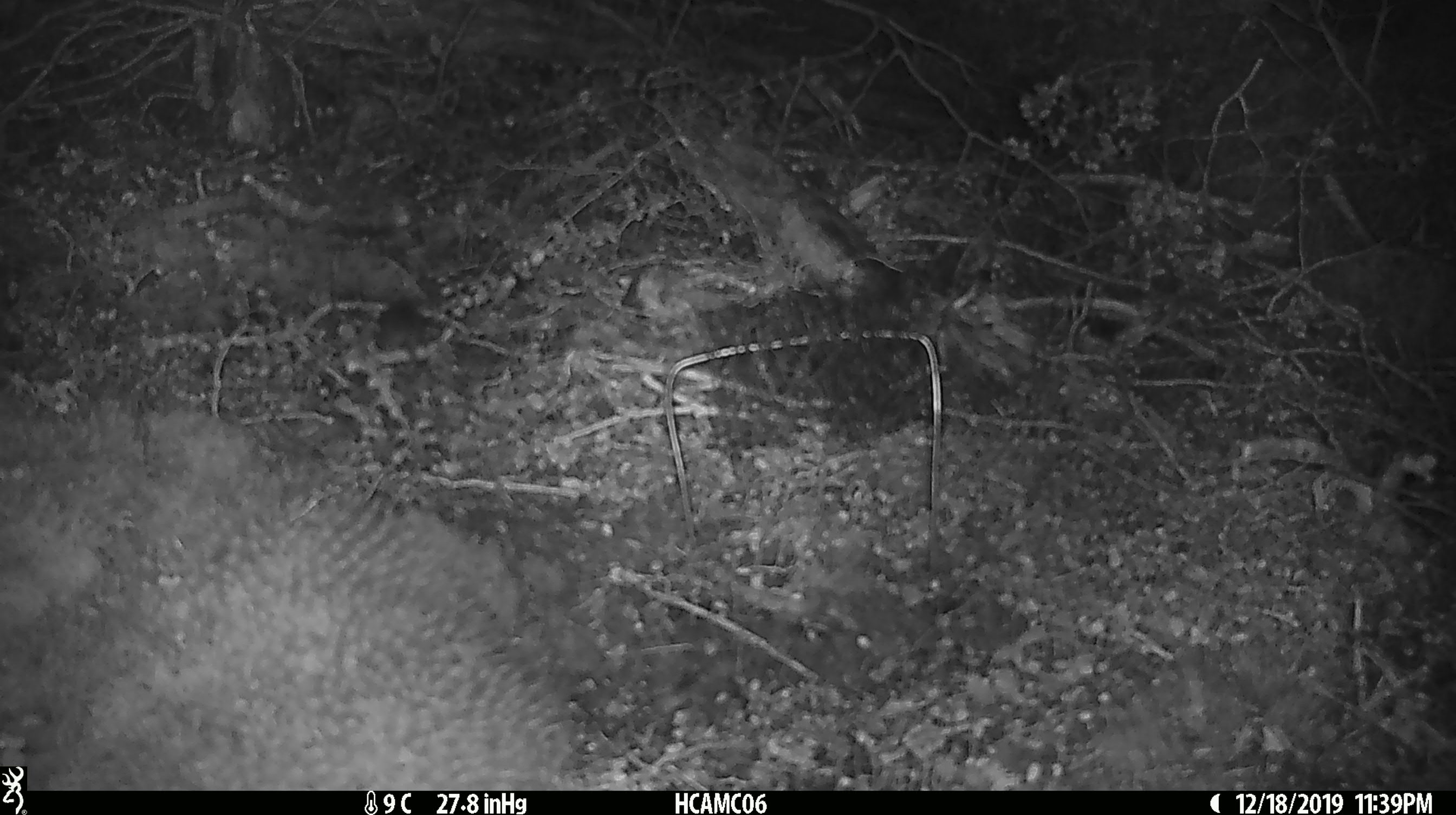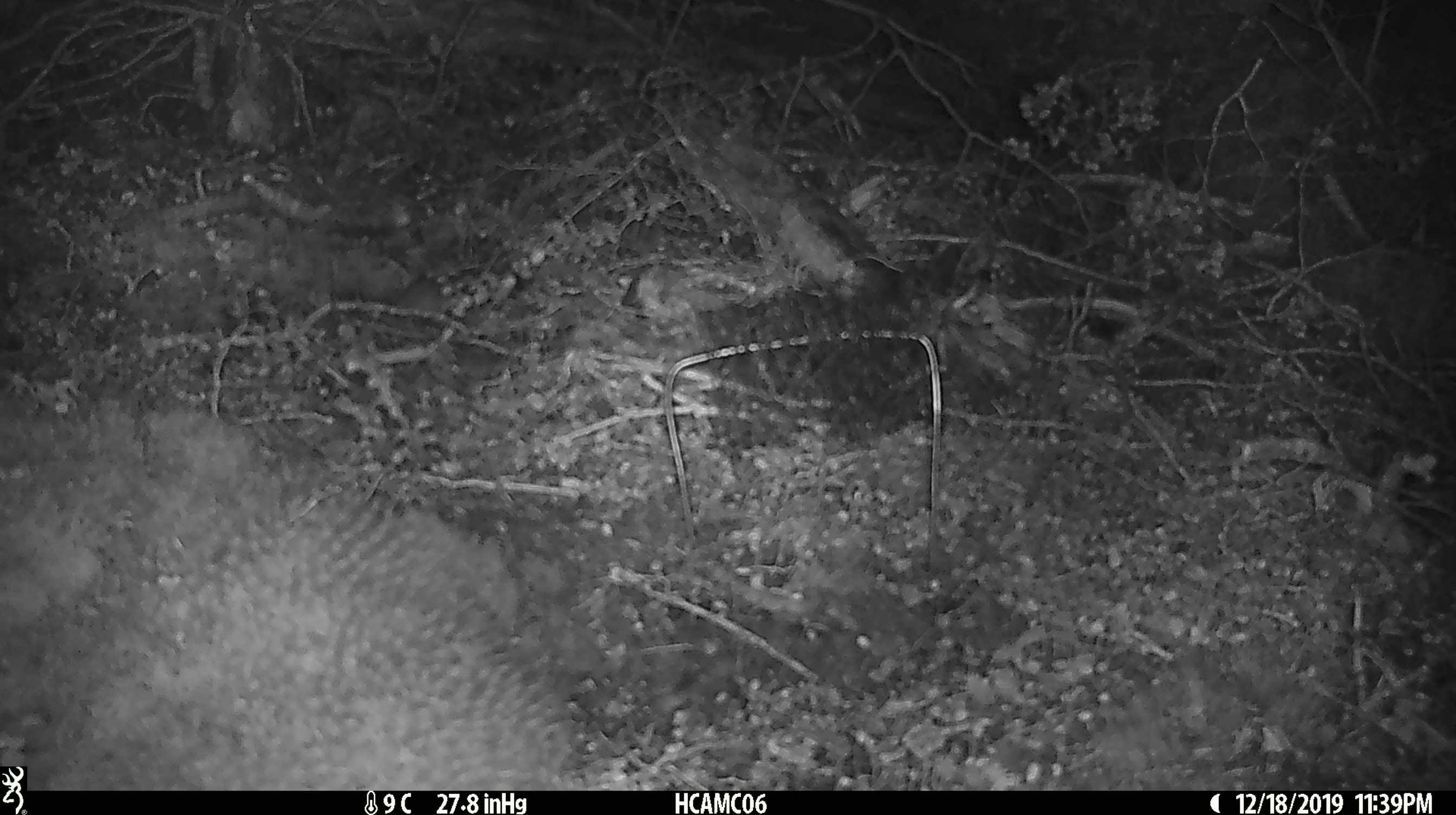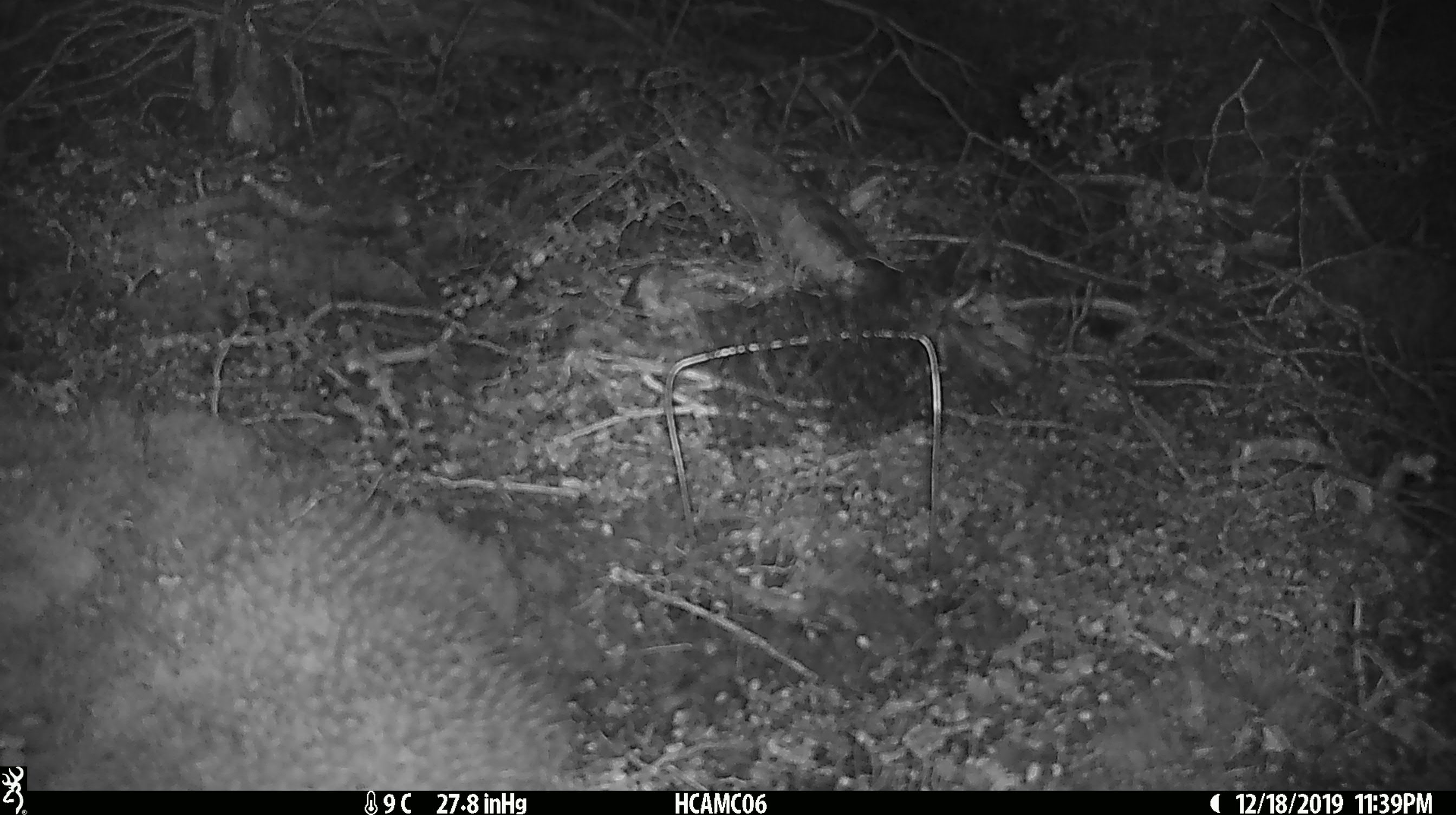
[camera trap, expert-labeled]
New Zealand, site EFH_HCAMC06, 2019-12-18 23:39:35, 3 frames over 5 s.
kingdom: Animalia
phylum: Chordata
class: Mammalia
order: Rodentia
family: Muridae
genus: Mus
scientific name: Mus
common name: mouse